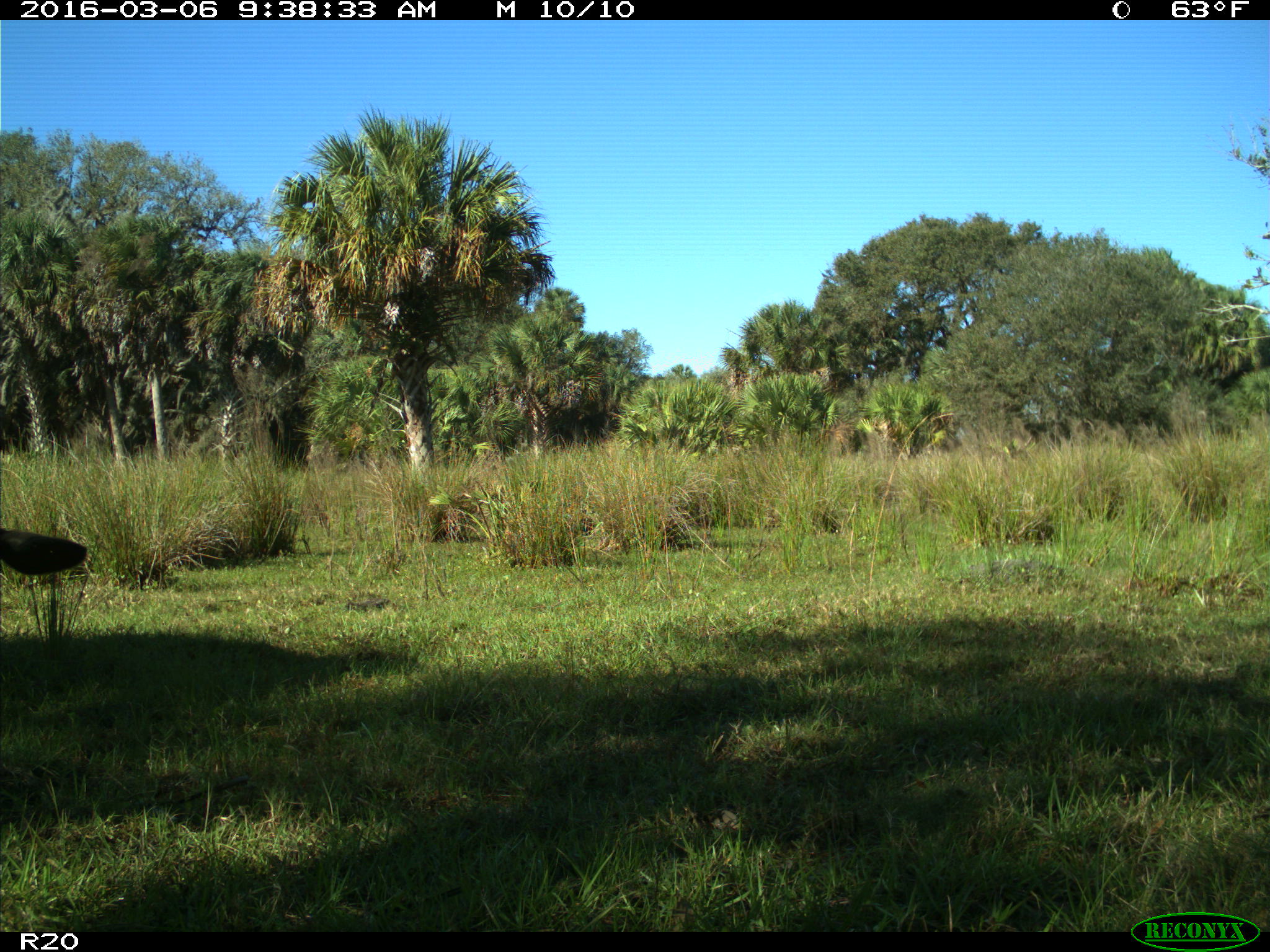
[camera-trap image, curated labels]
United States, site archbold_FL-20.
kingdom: Animalia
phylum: Chordata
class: Mammalia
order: Artiodactyla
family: Bovidae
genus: Bos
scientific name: Bos taurus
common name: domestic cow